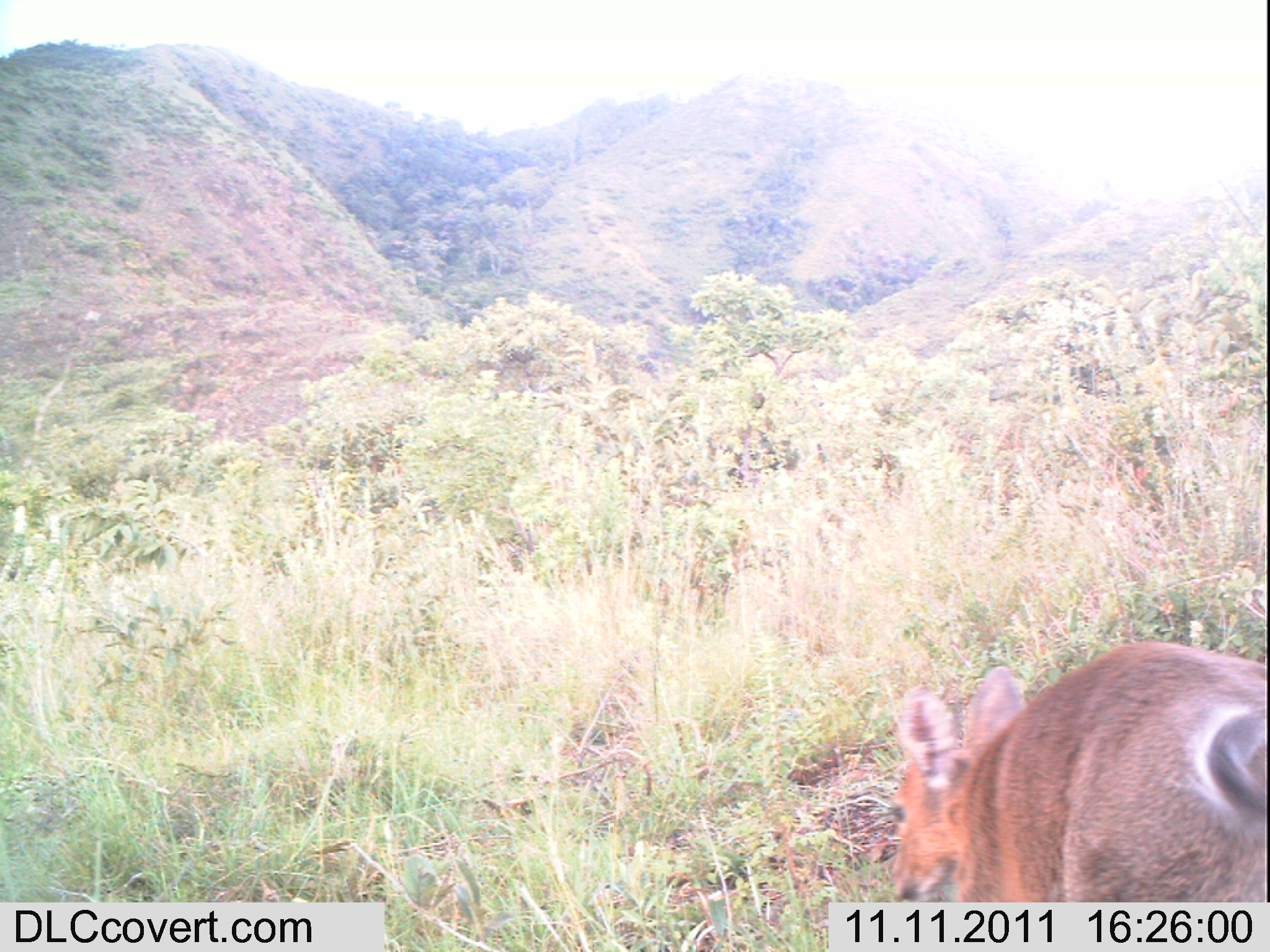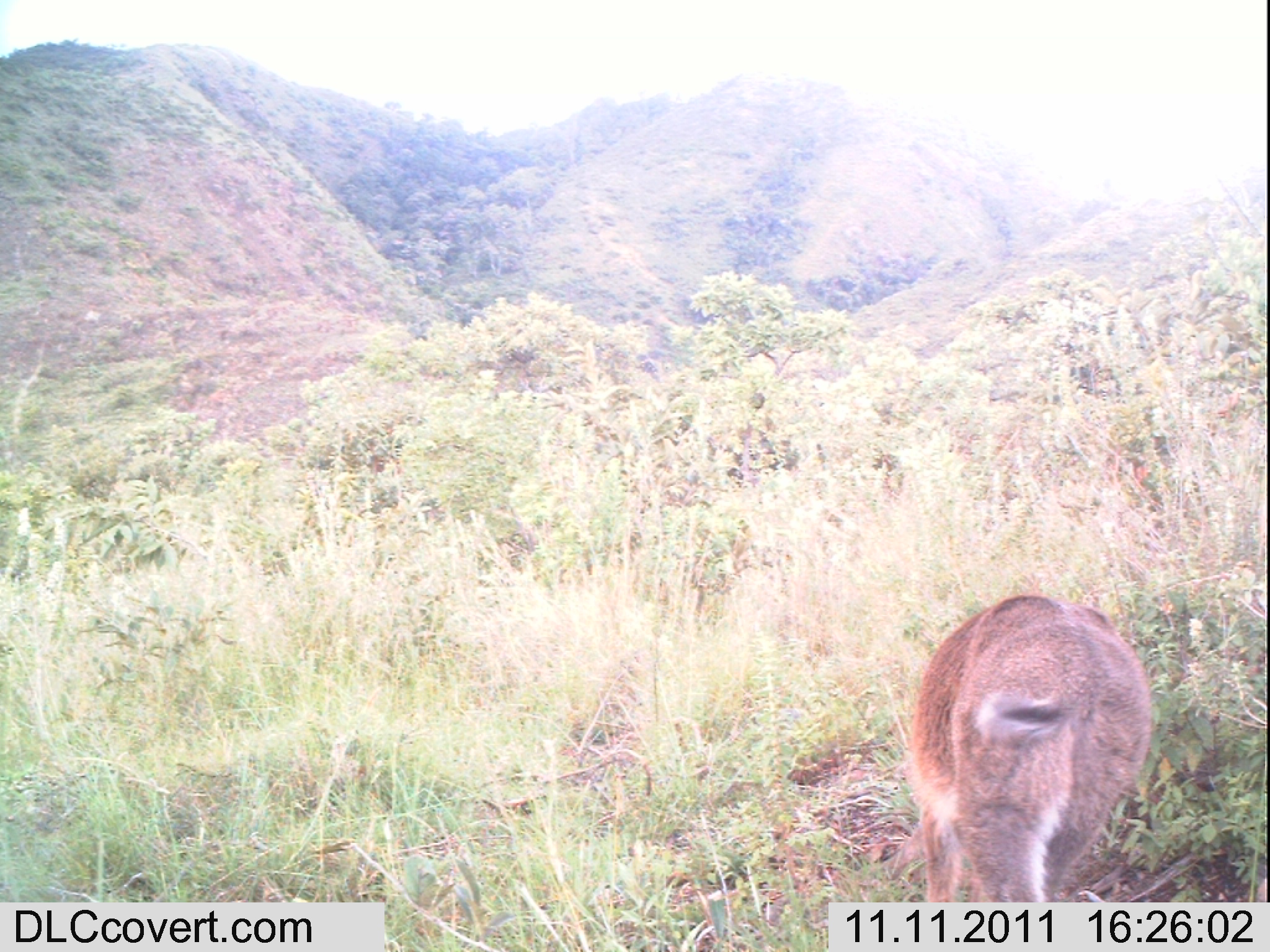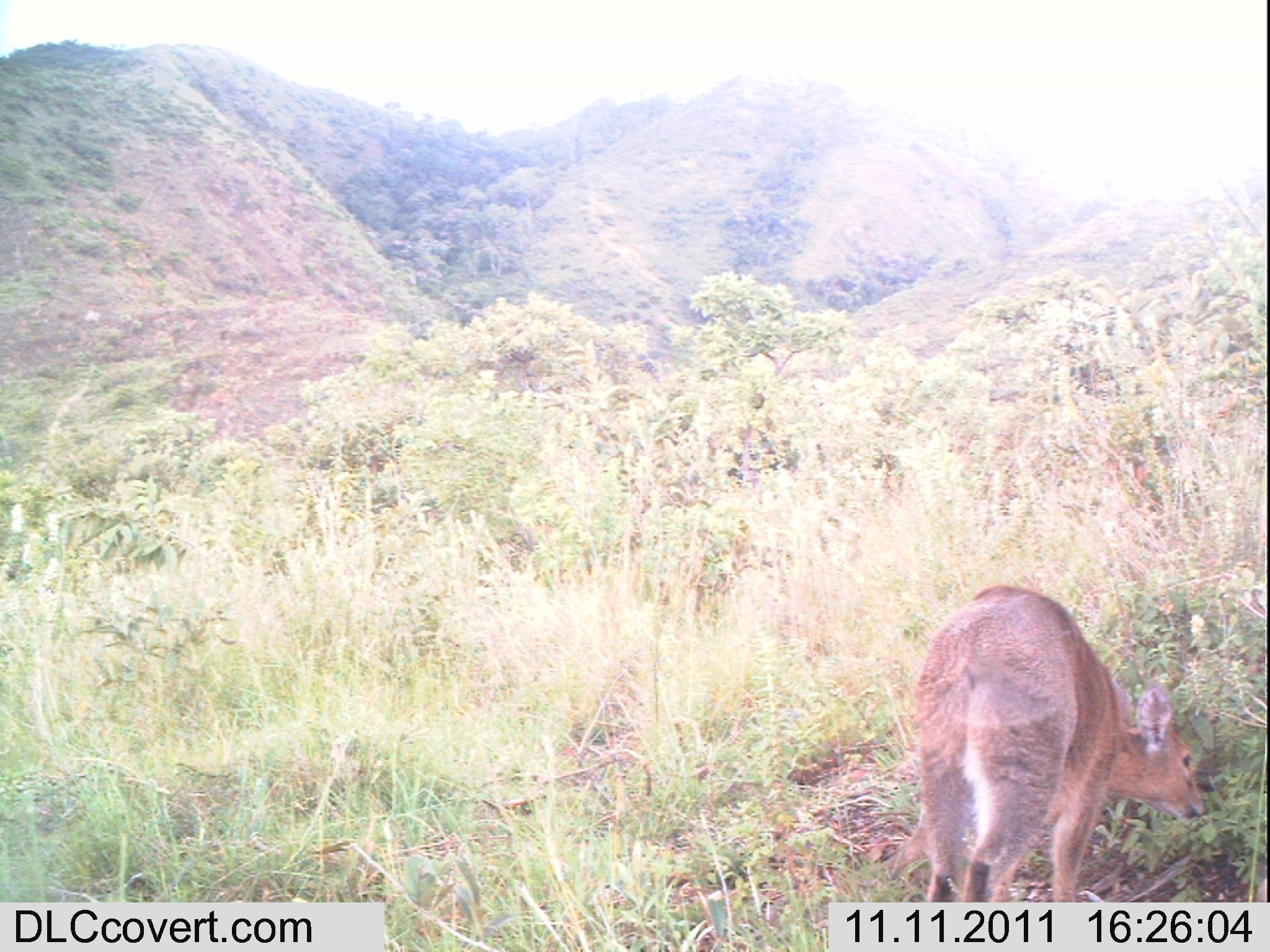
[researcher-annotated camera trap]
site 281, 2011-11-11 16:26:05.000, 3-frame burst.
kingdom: Animalia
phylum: Chordata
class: Mammalia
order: Artiodactyla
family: Bovidae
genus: Sylvicapra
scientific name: Sylvicapra grimmia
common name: bush duiker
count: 1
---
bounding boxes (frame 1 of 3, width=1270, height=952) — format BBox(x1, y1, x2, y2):
sylvicapra grimmia: BBox(889, 639, 1266, 902)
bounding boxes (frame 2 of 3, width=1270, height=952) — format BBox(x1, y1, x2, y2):
sylvicapra grimmia: BBox(881, 594, 1153, 902)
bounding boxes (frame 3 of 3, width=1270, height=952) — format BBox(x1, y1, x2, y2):
sylvicapra grimmia: BBox(879, 583, 1204, 902)